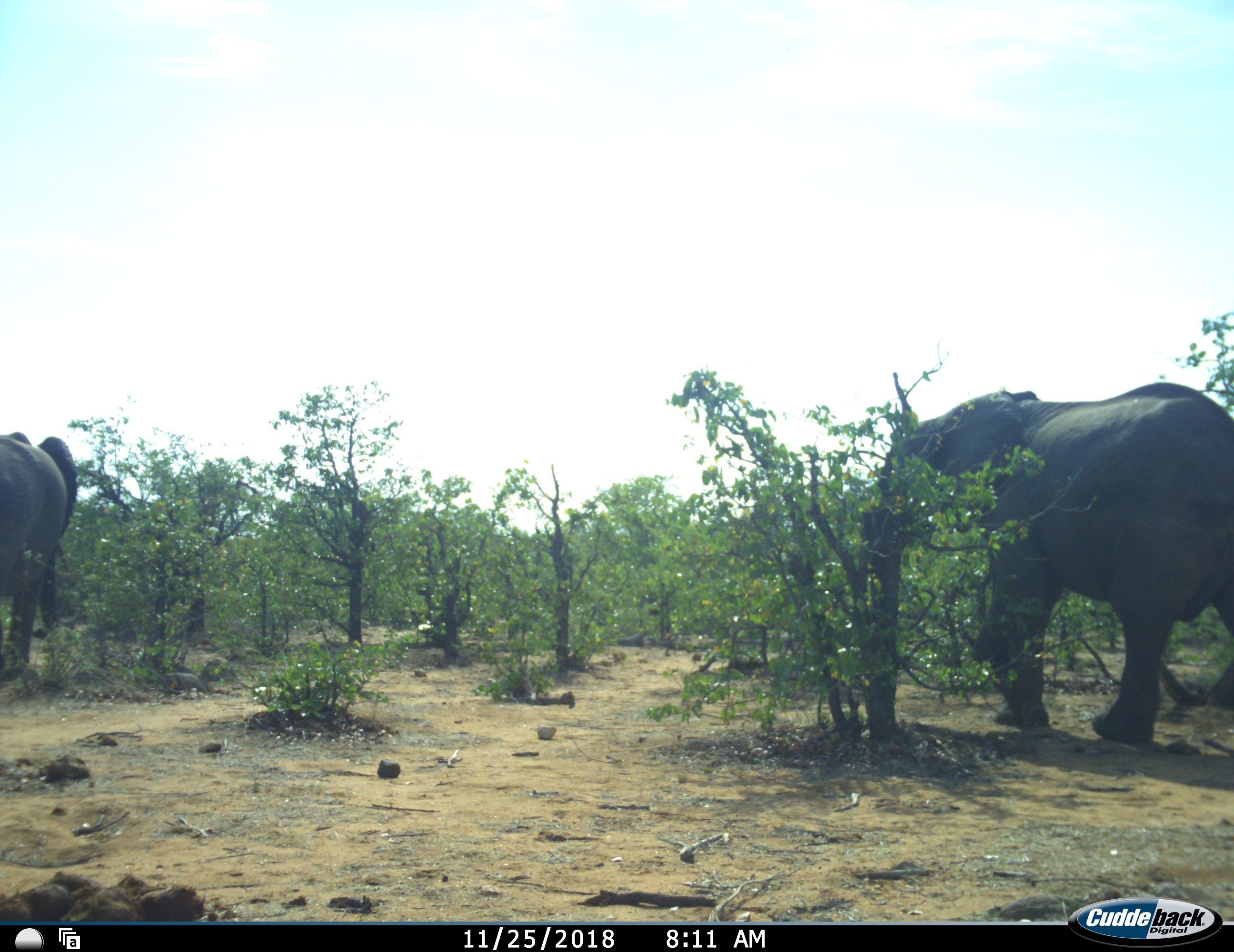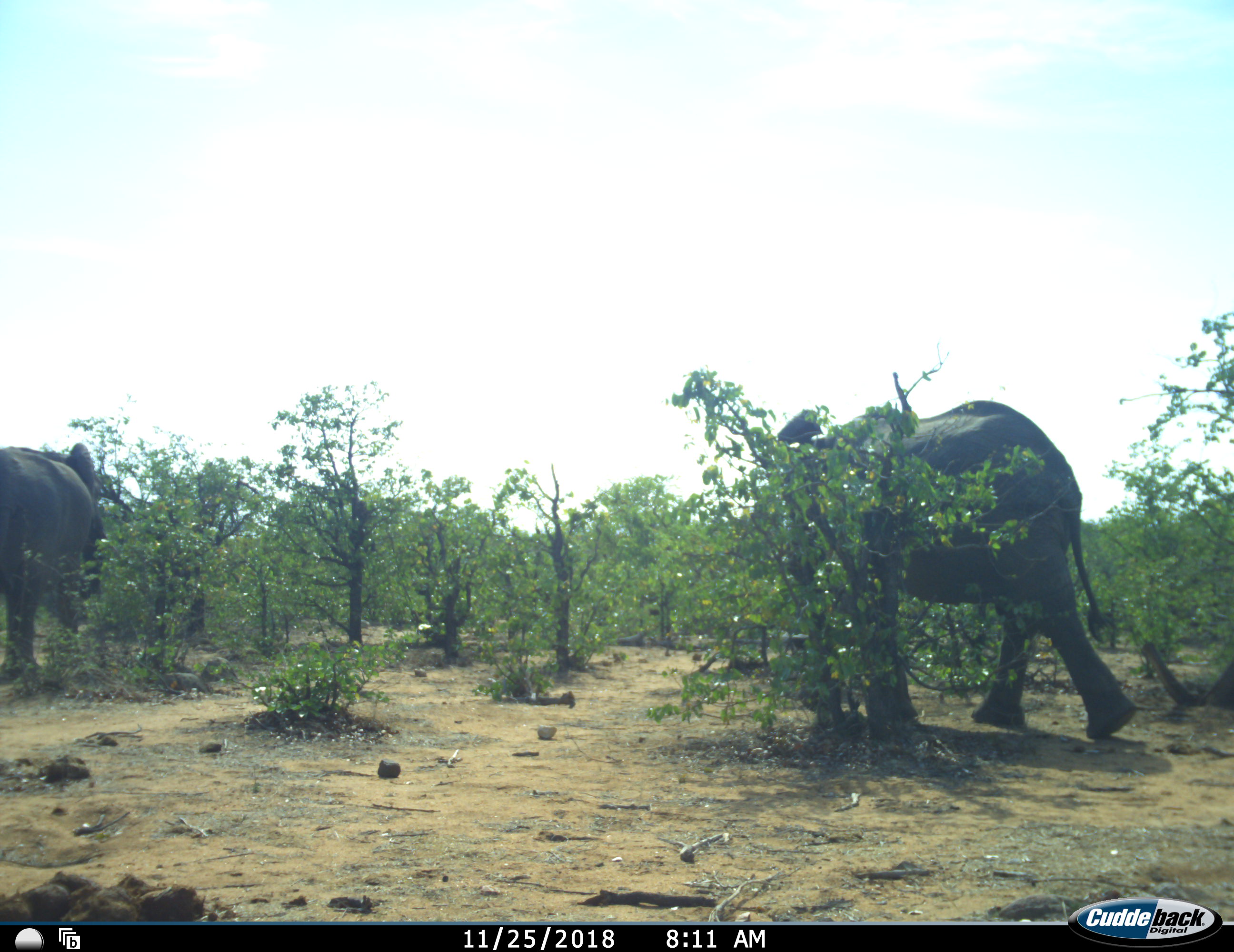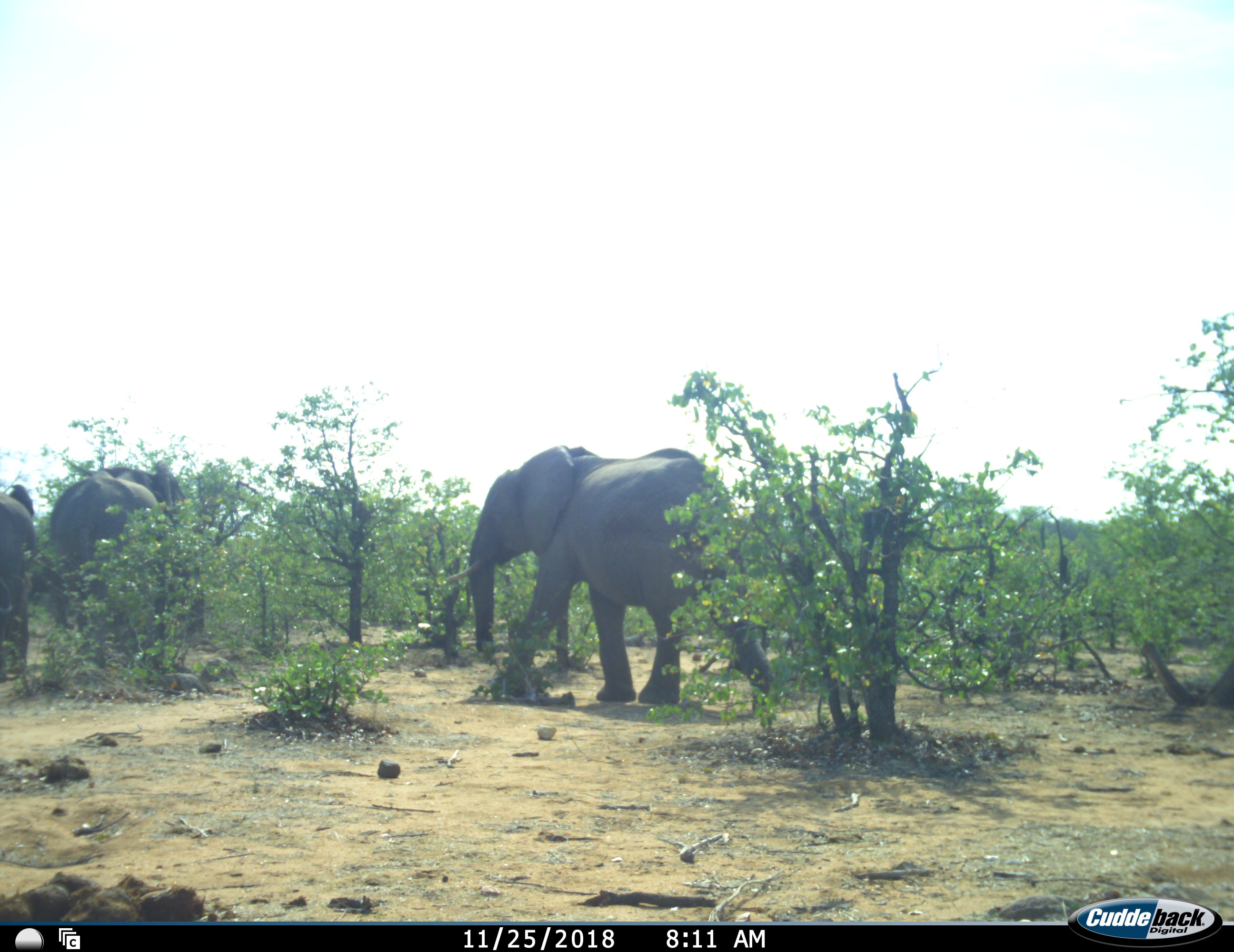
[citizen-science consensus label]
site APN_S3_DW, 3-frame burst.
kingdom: Animalia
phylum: Chordata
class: Mammalia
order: Proboscidea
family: Elephantidae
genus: Loxodonta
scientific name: Loxodonta africana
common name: african bush elephant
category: elephant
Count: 3.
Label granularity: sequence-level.